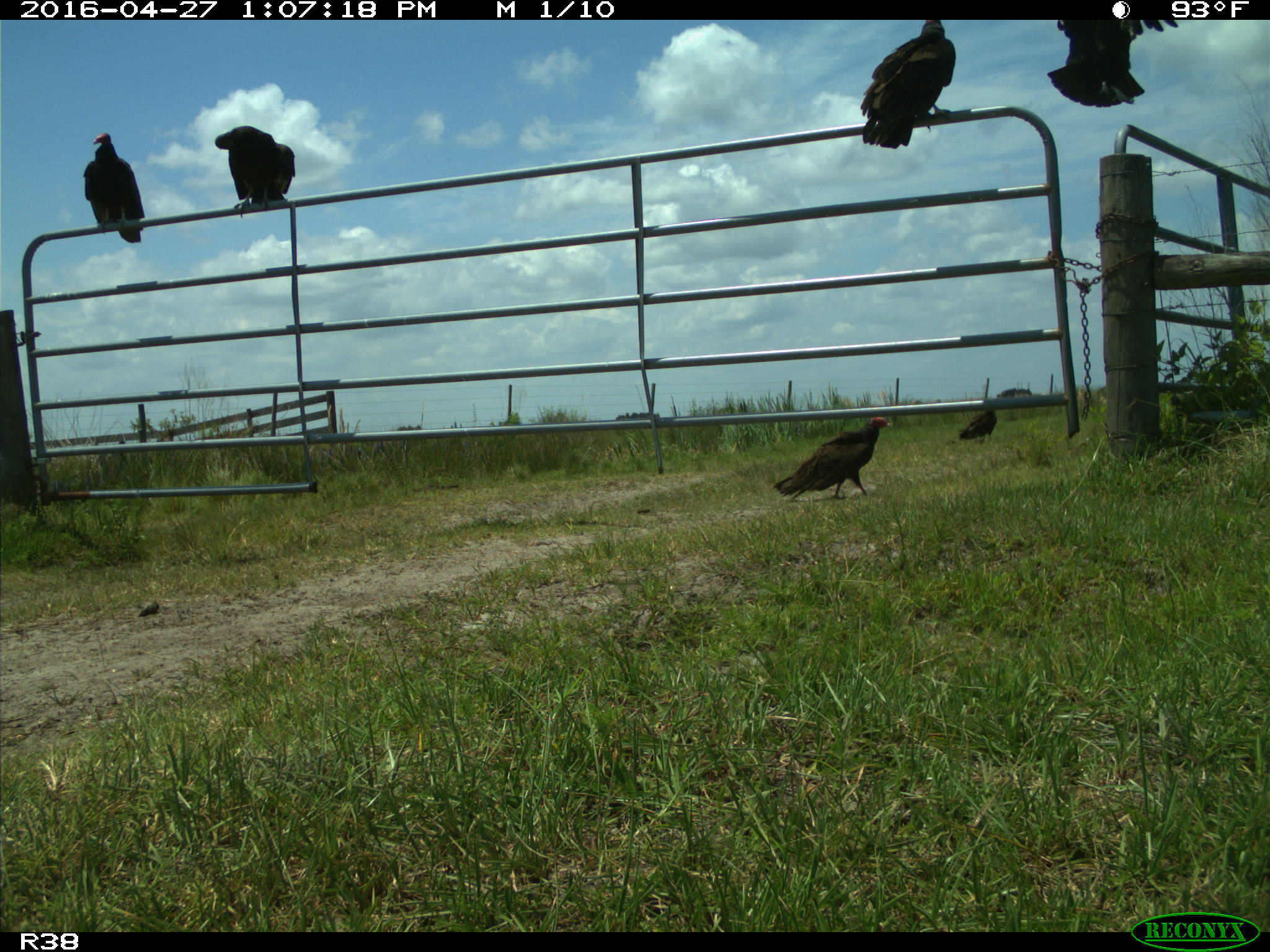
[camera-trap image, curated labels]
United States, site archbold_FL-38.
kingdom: Animalia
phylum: Chordata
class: Aves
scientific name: Aves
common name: birds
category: unidentified bird